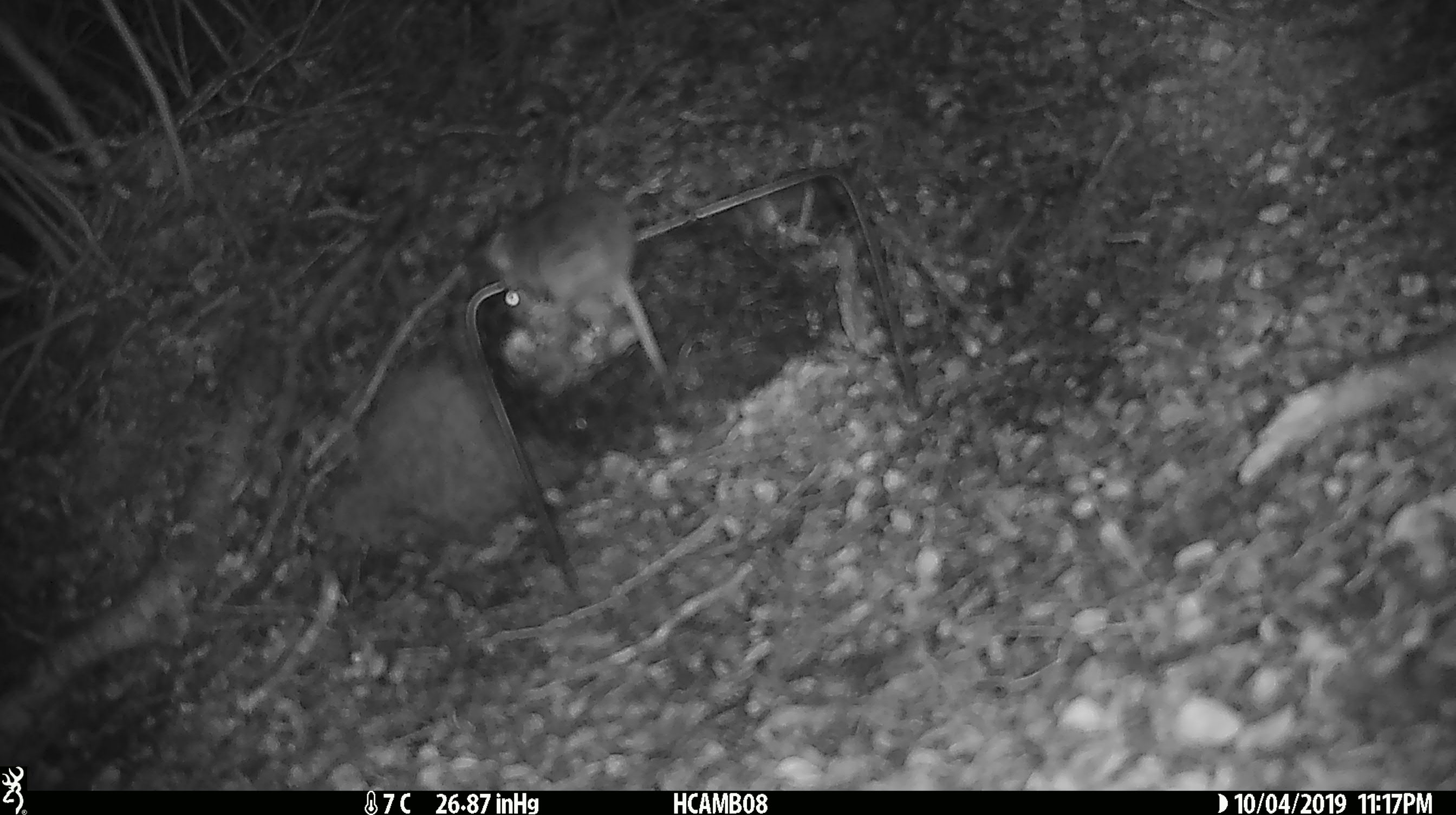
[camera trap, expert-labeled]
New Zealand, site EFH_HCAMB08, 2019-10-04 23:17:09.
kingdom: Animalia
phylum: Chordata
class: Mammalia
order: Rodentia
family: Muridae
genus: Mus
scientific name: Mus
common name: mouse